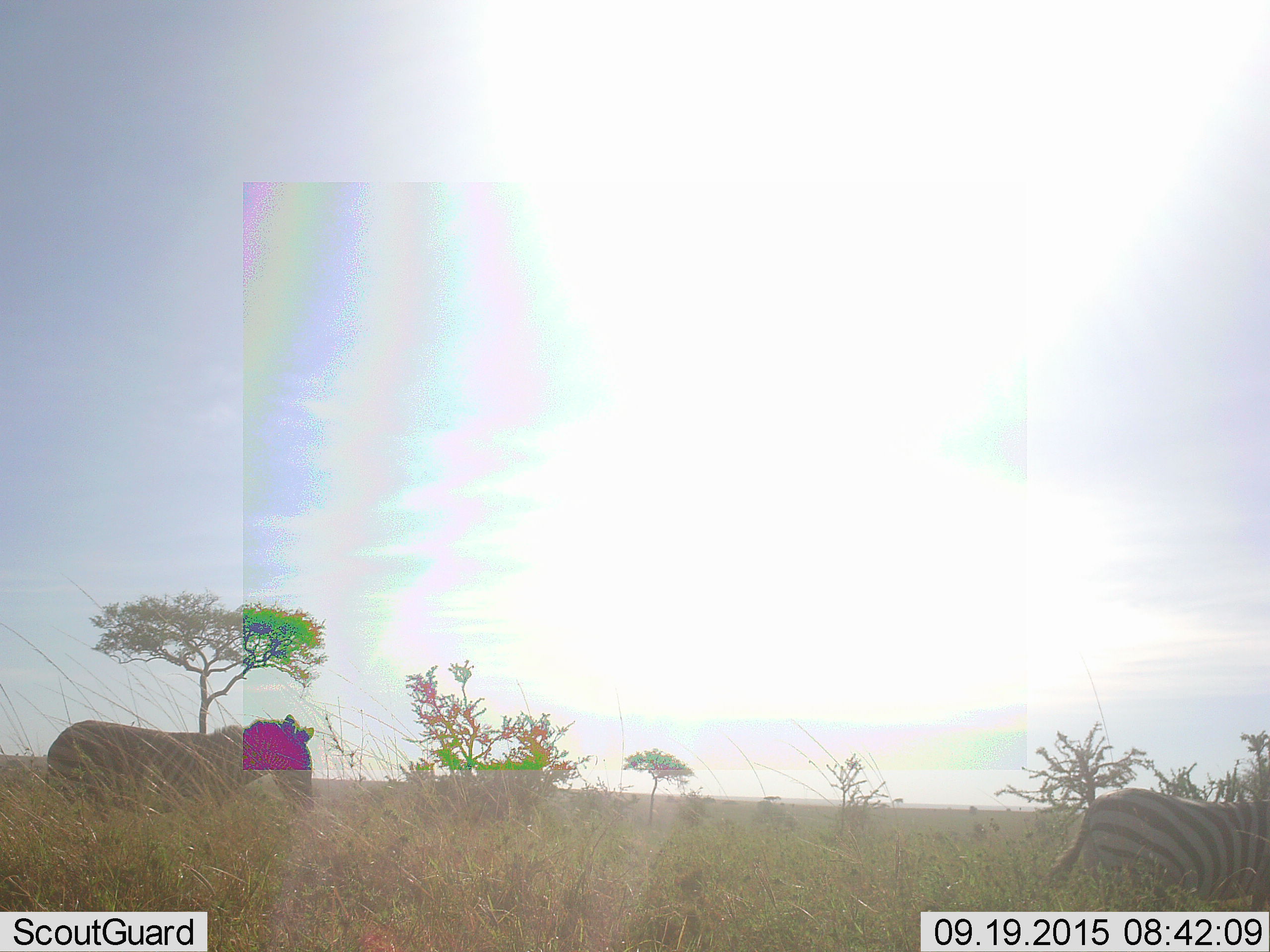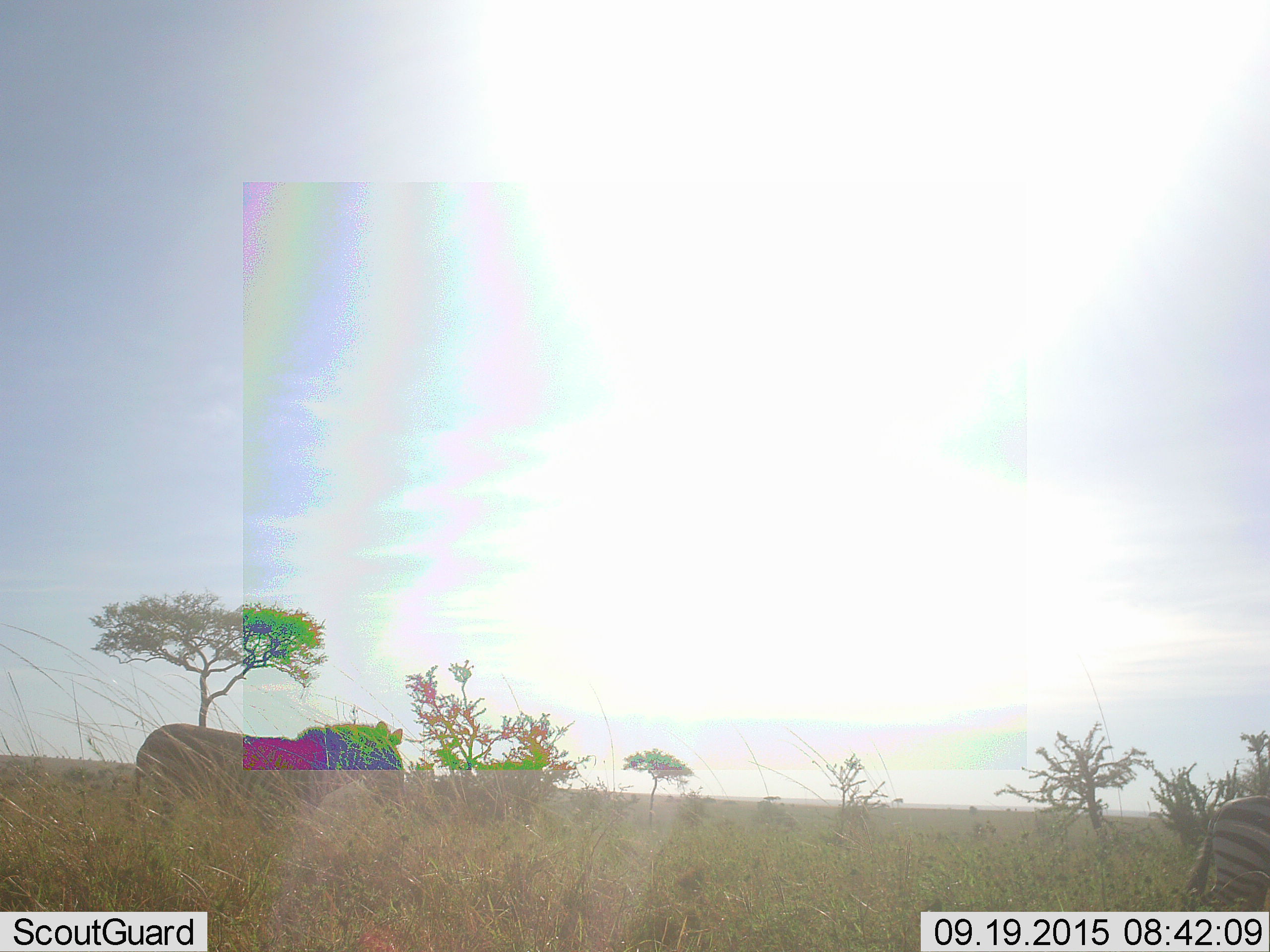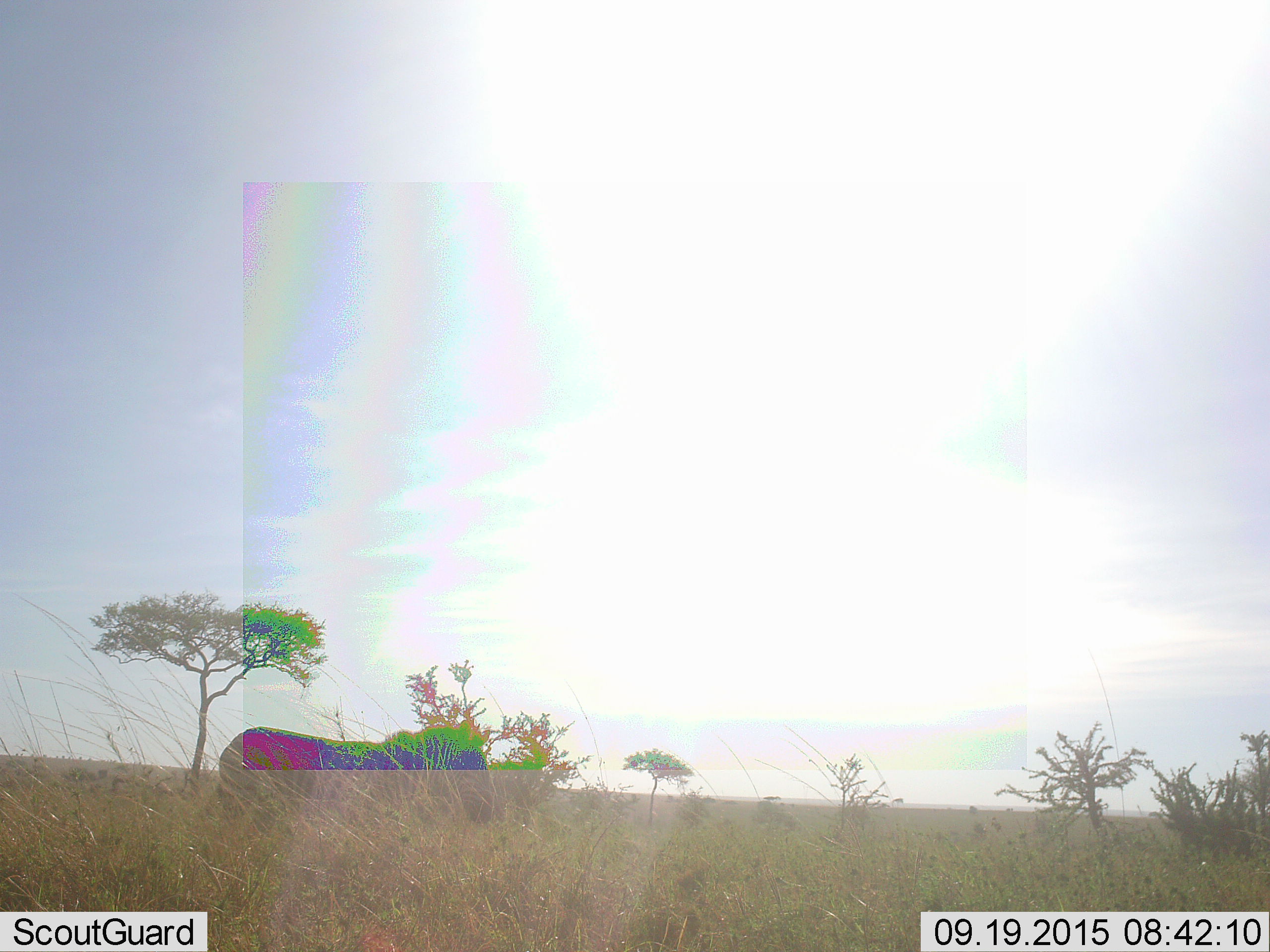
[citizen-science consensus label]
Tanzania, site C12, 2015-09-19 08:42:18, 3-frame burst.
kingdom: Animalia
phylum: Chordata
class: Mammalia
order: Perissodactyla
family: Equidae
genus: Equus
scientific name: Equus quagga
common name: plains zebra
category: zebra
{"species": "zebra (plains zebra) (Equus quagga)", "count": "2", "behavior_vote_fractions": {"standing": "7%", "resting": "7%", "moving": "93%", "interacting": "0%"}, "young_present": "0%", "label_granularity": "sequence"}